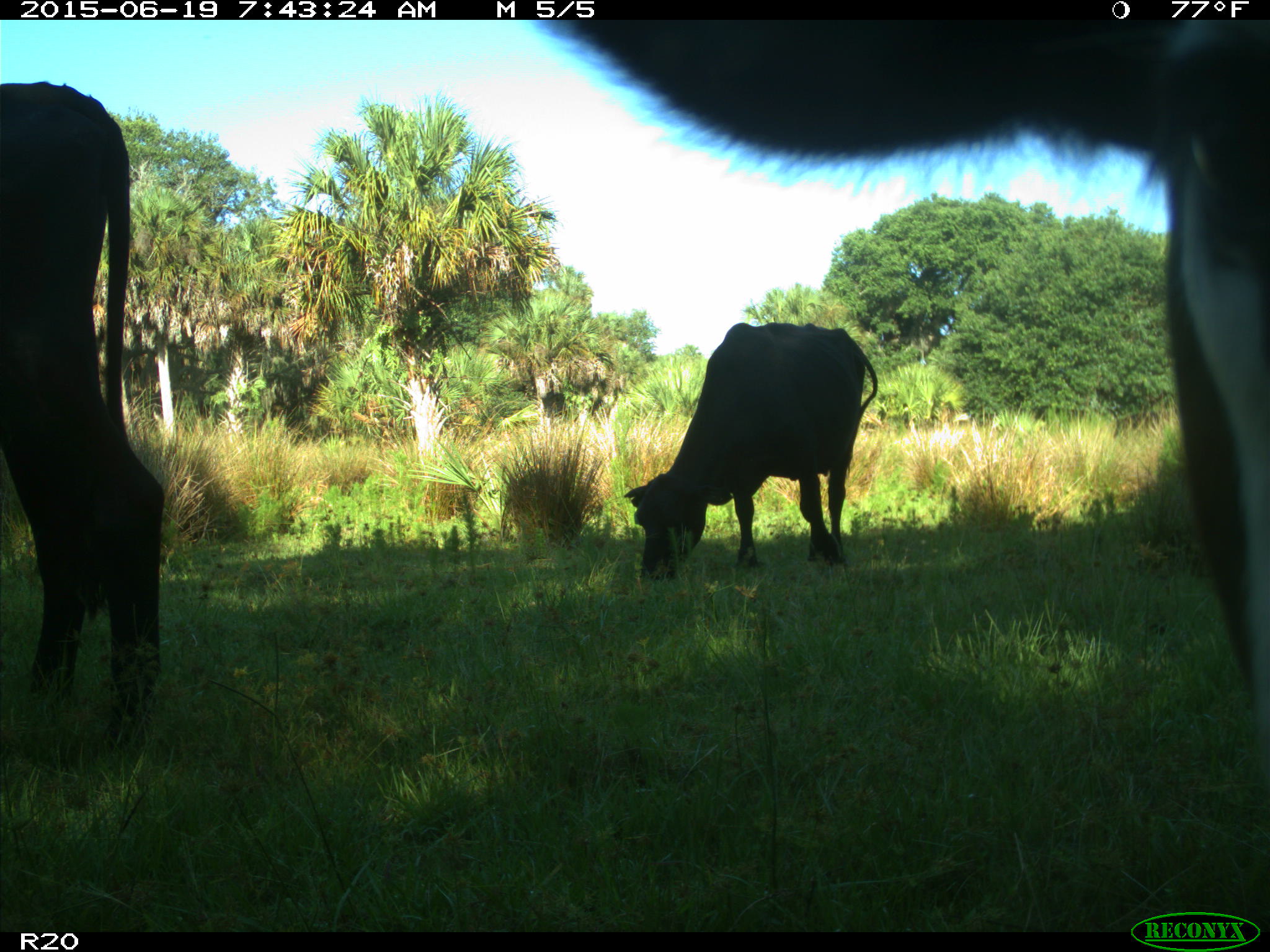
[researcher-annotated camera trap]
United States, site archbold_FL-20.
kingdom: Animalia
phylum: Chordata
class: Mammalia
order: Artiodactyla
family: Bovidae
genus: Bos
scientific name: Bos taurus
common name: domestic cow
Bos taurus (domestic cow).